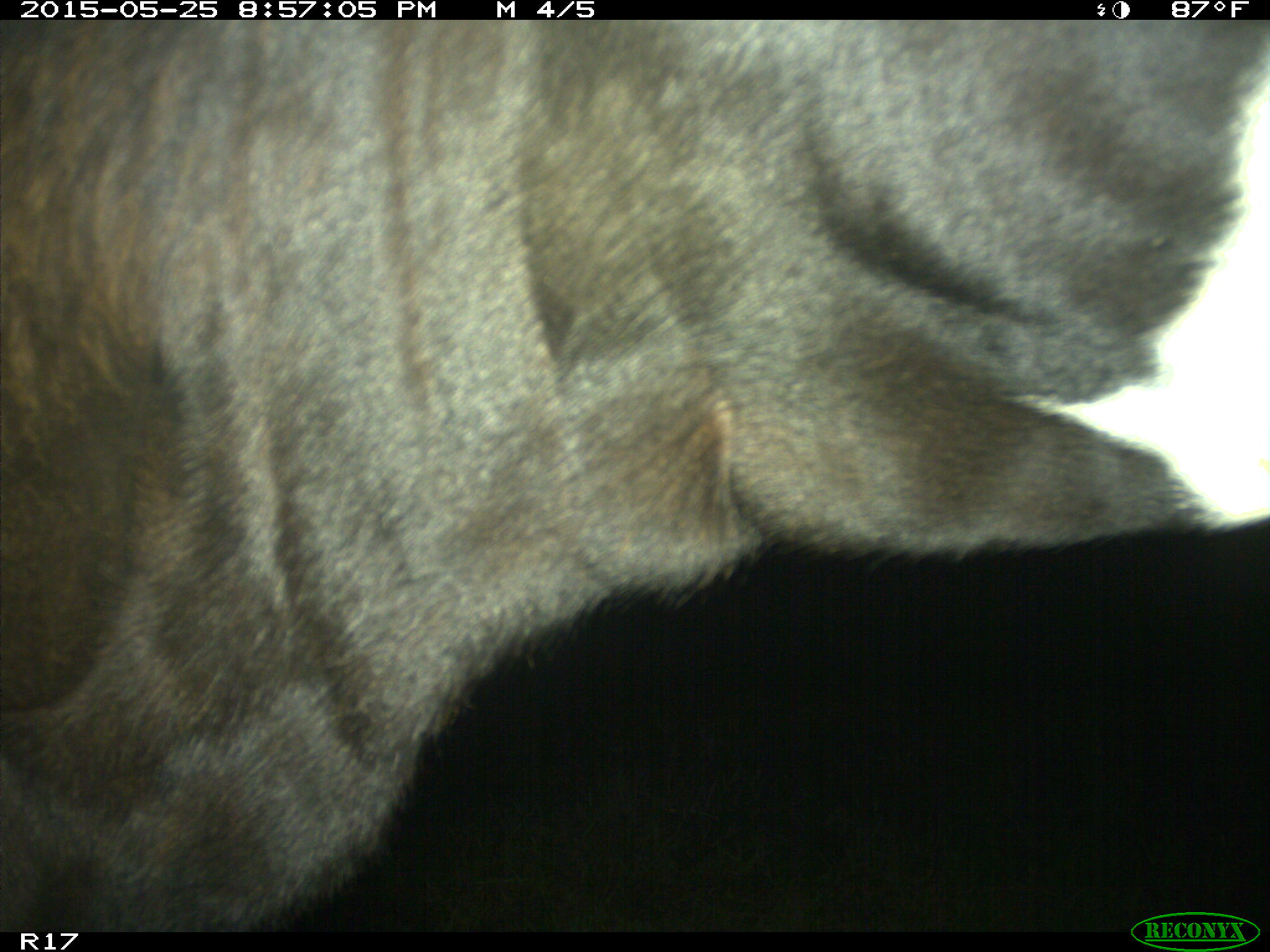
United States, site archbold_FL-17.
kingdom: Animalia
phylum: Chordata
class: Mammalia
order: Artiodactyla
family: Bovidae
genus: Bos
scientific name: Bos taurus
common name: domestic cow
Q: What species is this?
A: Bos taurus (domestic cow).